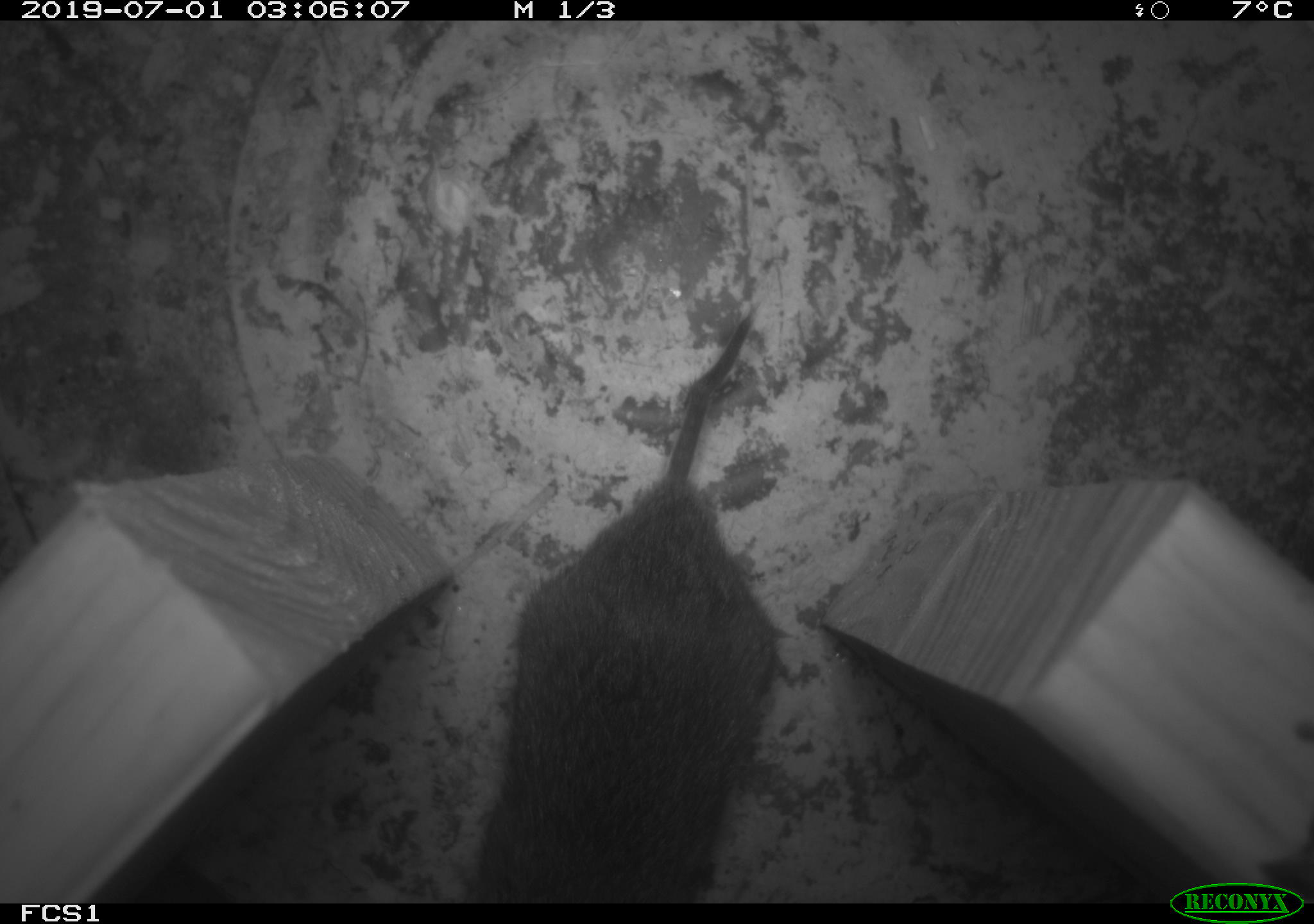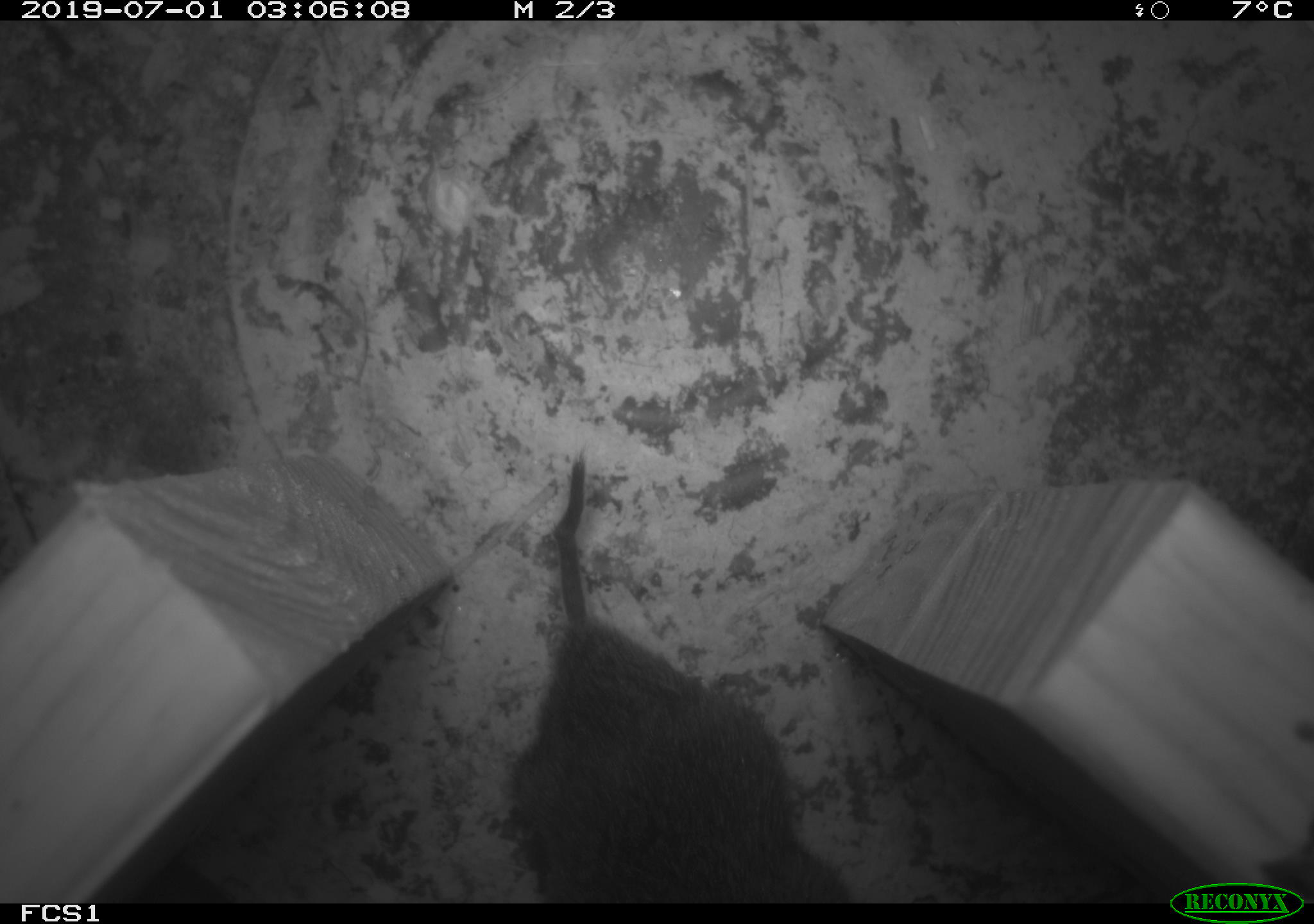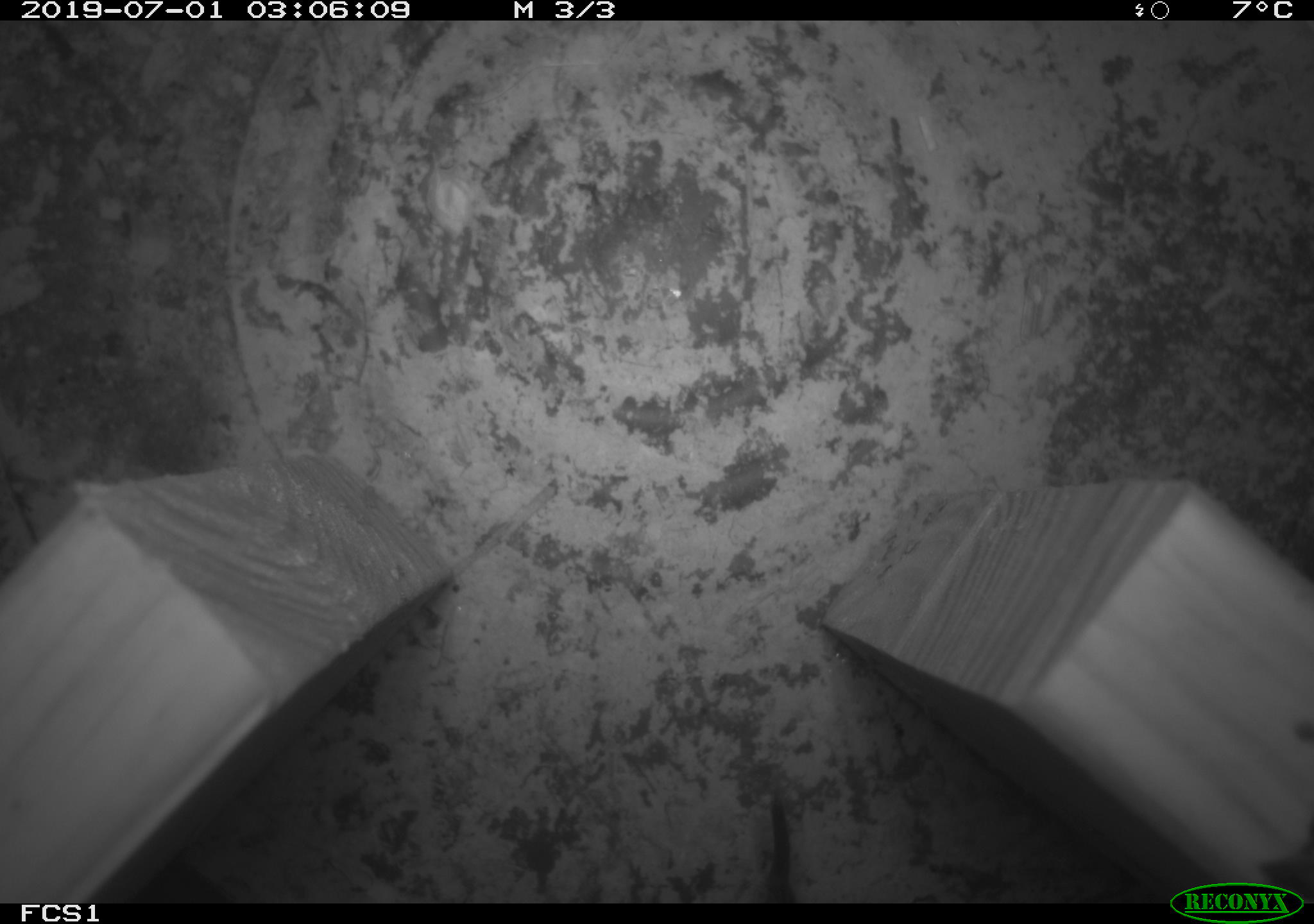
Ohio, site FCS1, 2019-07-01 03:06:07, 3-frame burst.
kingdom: Animalia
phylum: Chordata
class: Mammalia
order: Rodentia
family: Cricetidae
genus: Microtus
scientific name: Microtus pennsylvanicus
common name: meadow vole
Meadow vole (Microtus pennsylvanicus).